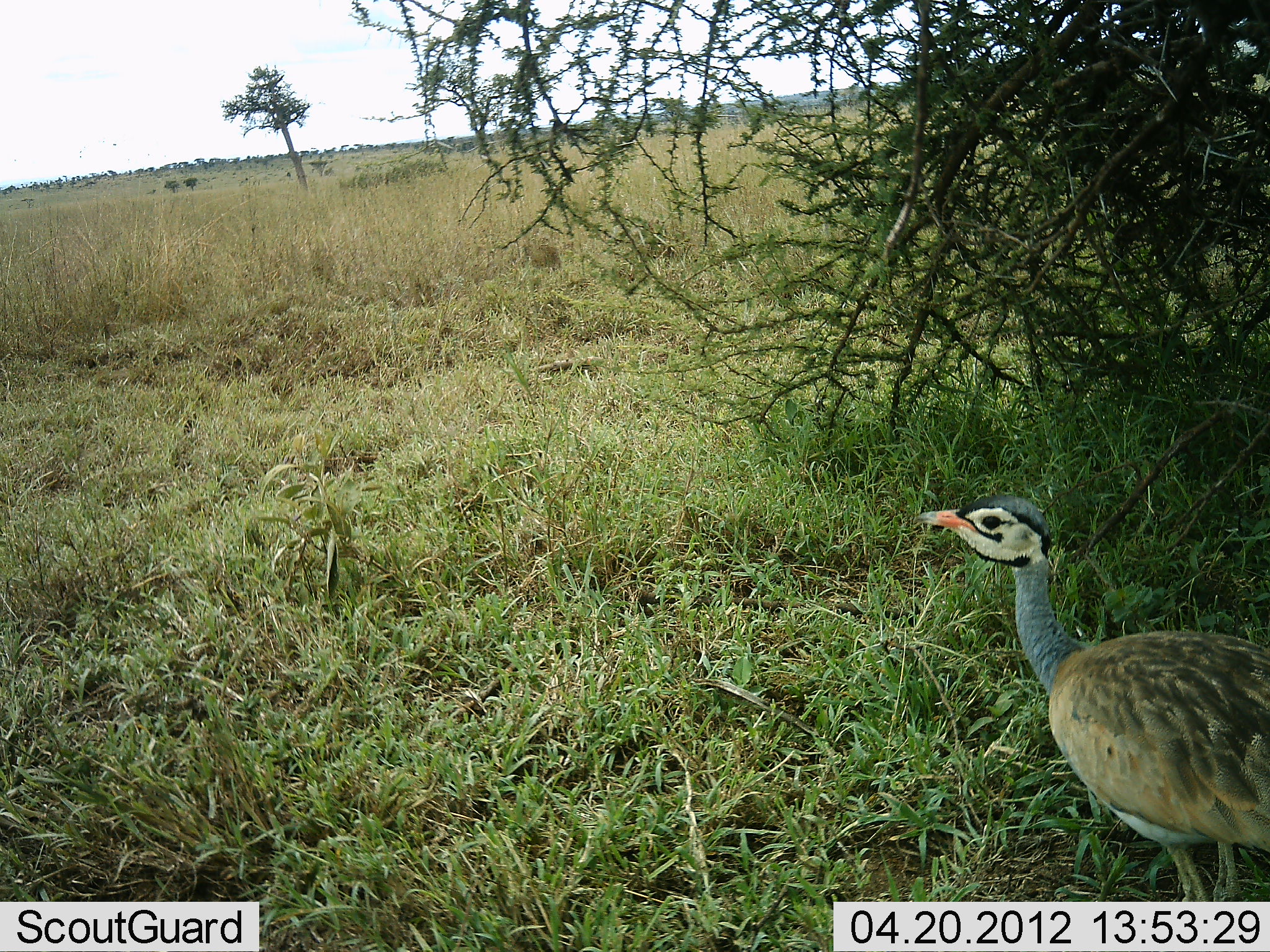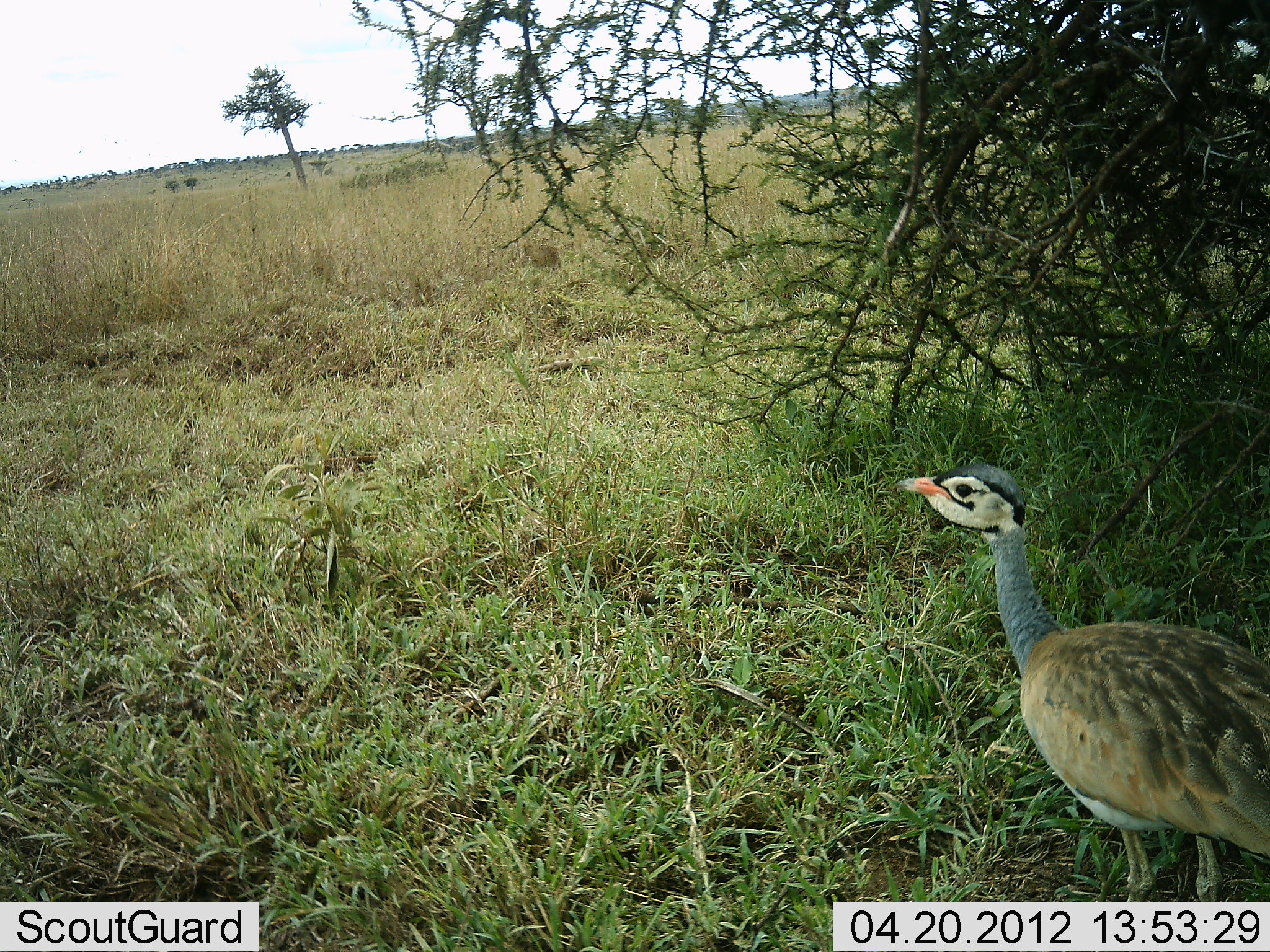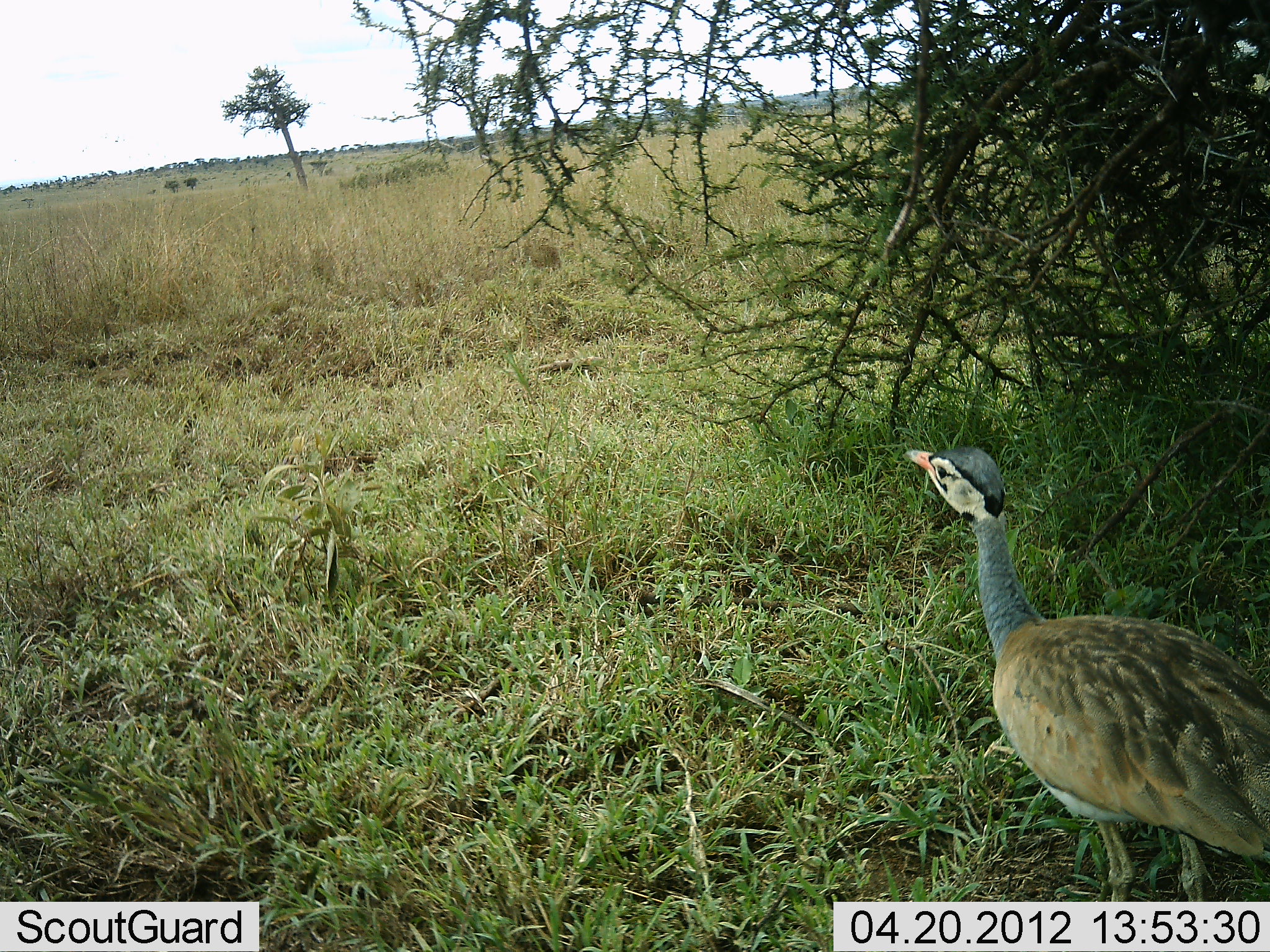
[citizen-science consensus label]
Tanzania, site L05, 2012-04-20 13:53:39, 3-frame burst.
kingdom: Animalia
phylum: Chordata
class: Aves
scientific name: Aves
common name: bird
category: otherbird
Otherbird (bird) (Aves), count 1. Behavior (volunteer vote fractions): standing 39%, resting 0%, moving 61%, interacting 0%. Young present (vote fraction): 0%. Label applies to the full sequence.